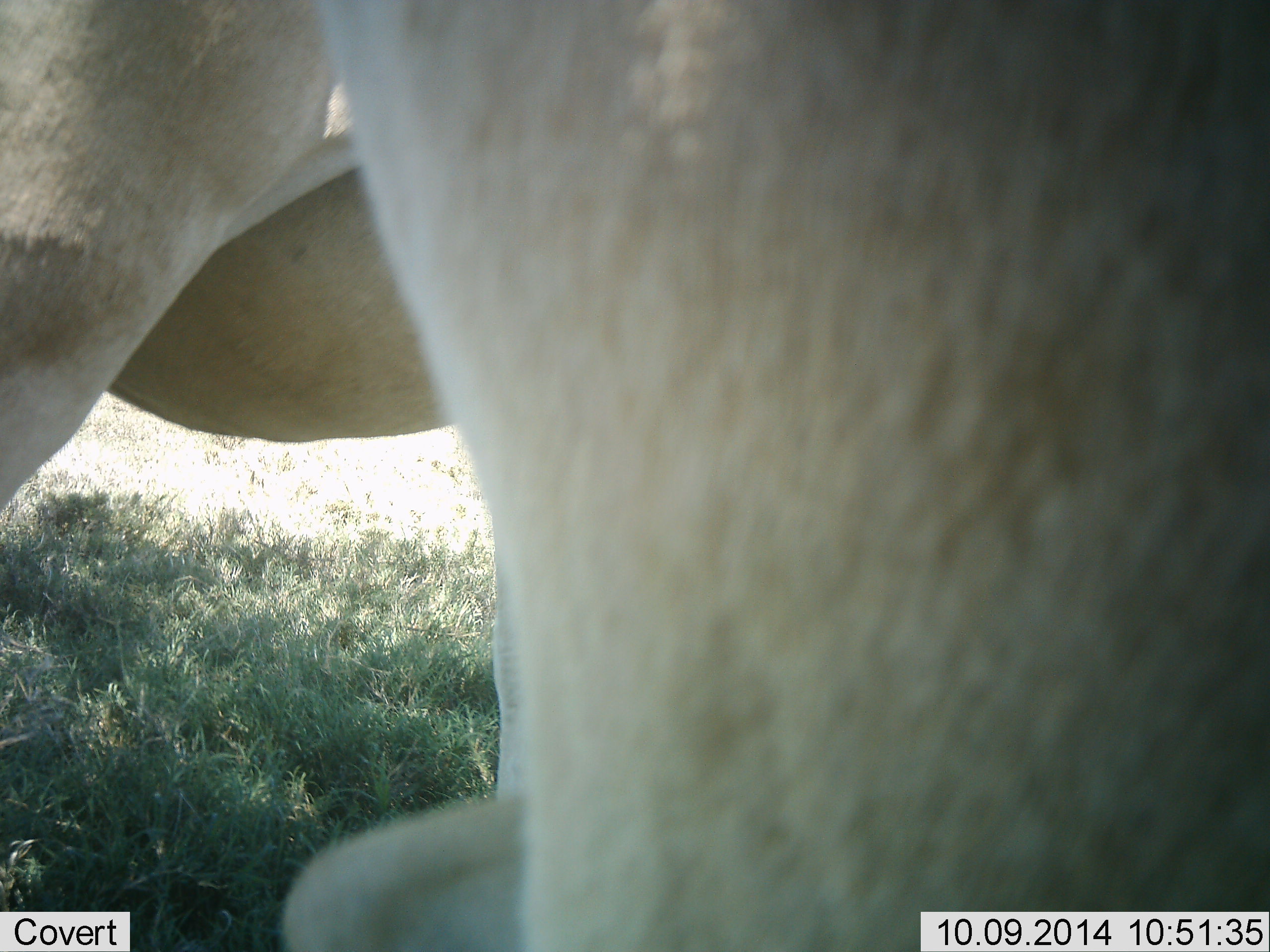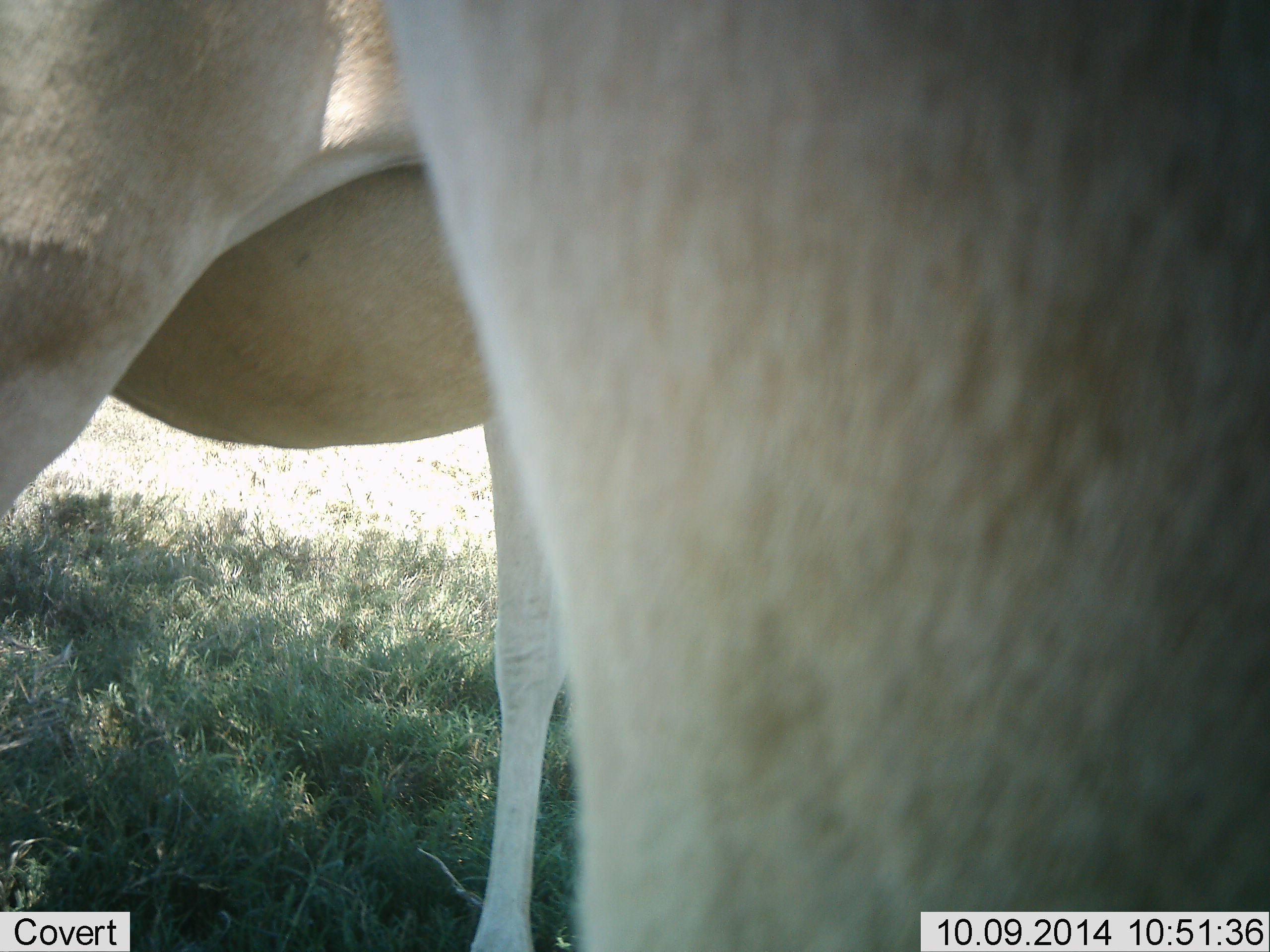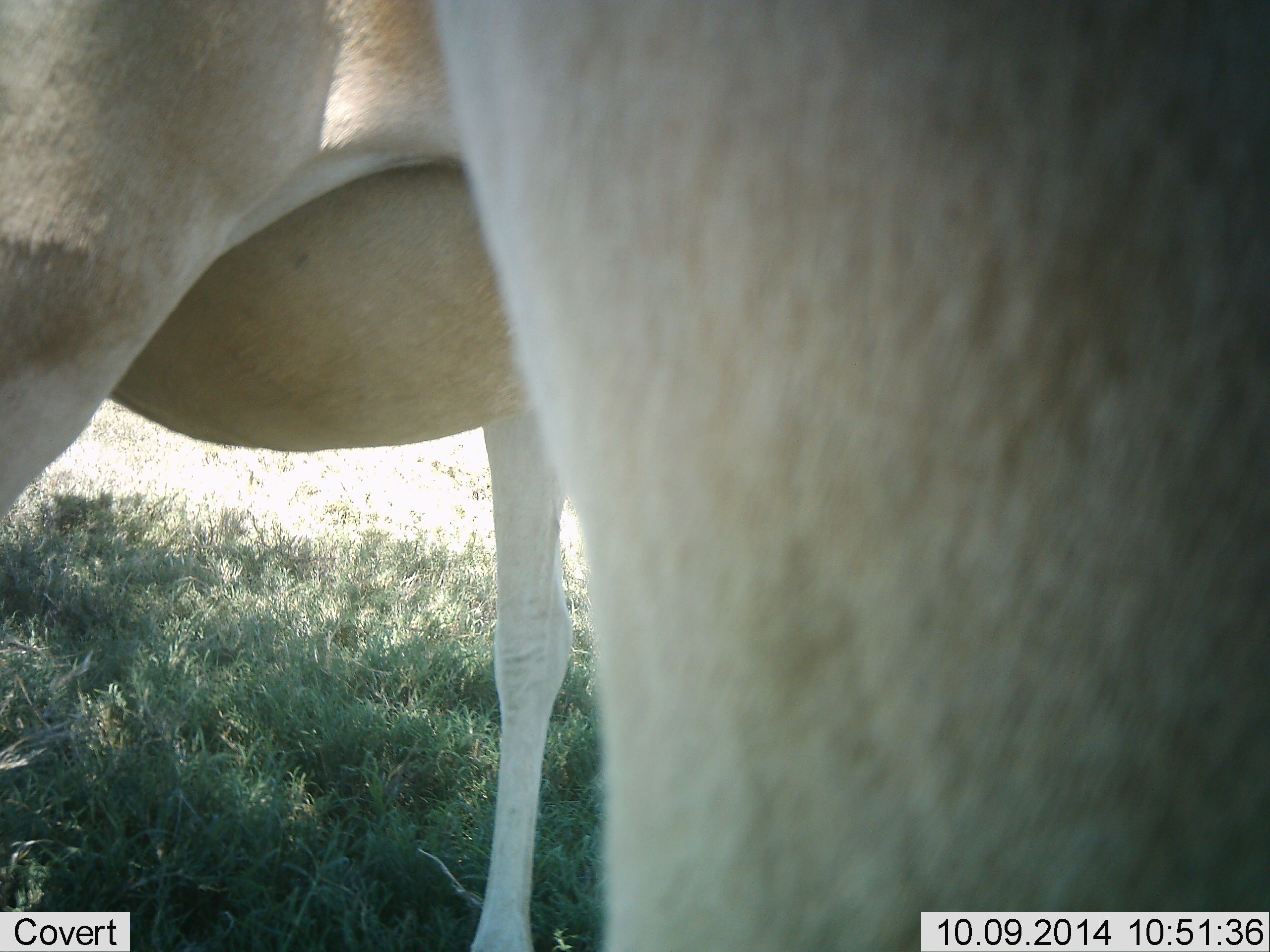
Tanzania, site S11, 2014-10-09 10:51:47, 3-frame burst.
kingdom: Animalia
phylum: Chordata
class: Mammalia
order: Artiodactyla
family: Bovidae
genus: Alcelaphus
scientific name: Alcelaphus buselaphus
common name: hartebeest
Hartebeest (Alcelaphus buselaphus), count 2. Behavior (volunteer vote fractions): standing 100%, resting 0%, moving 0%, interacting 0%. Young present (vote fraction): 0%. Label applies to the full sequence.